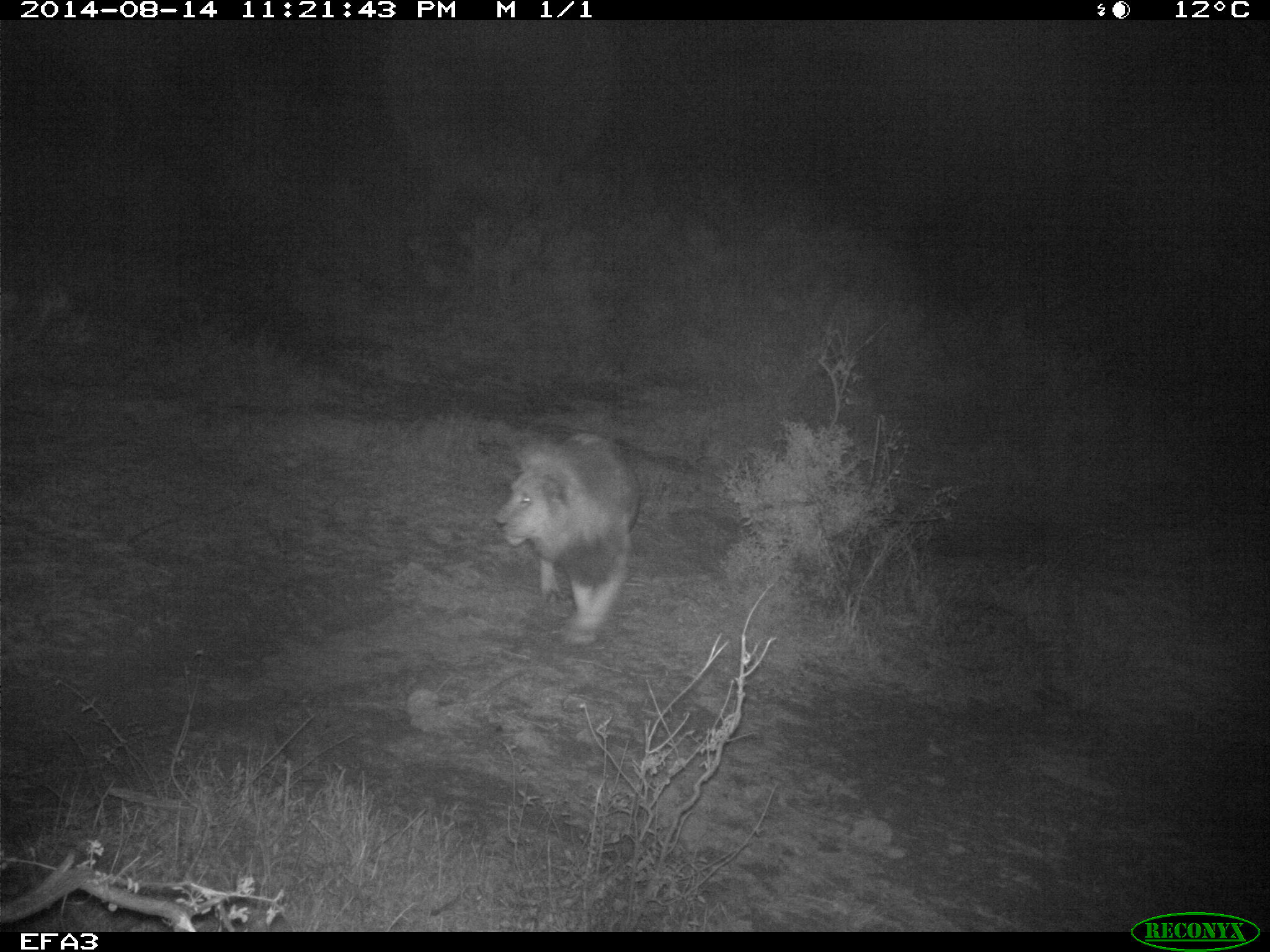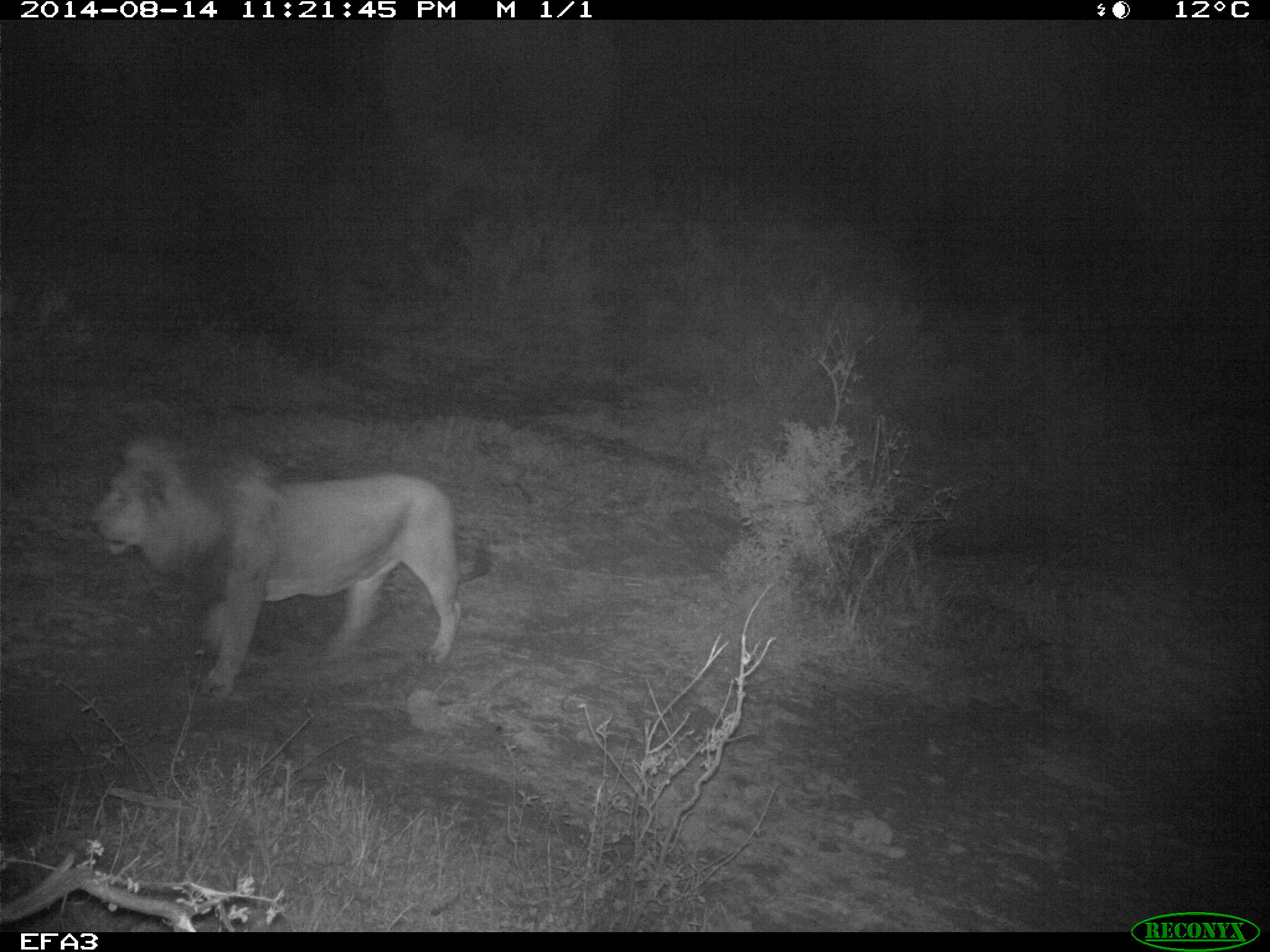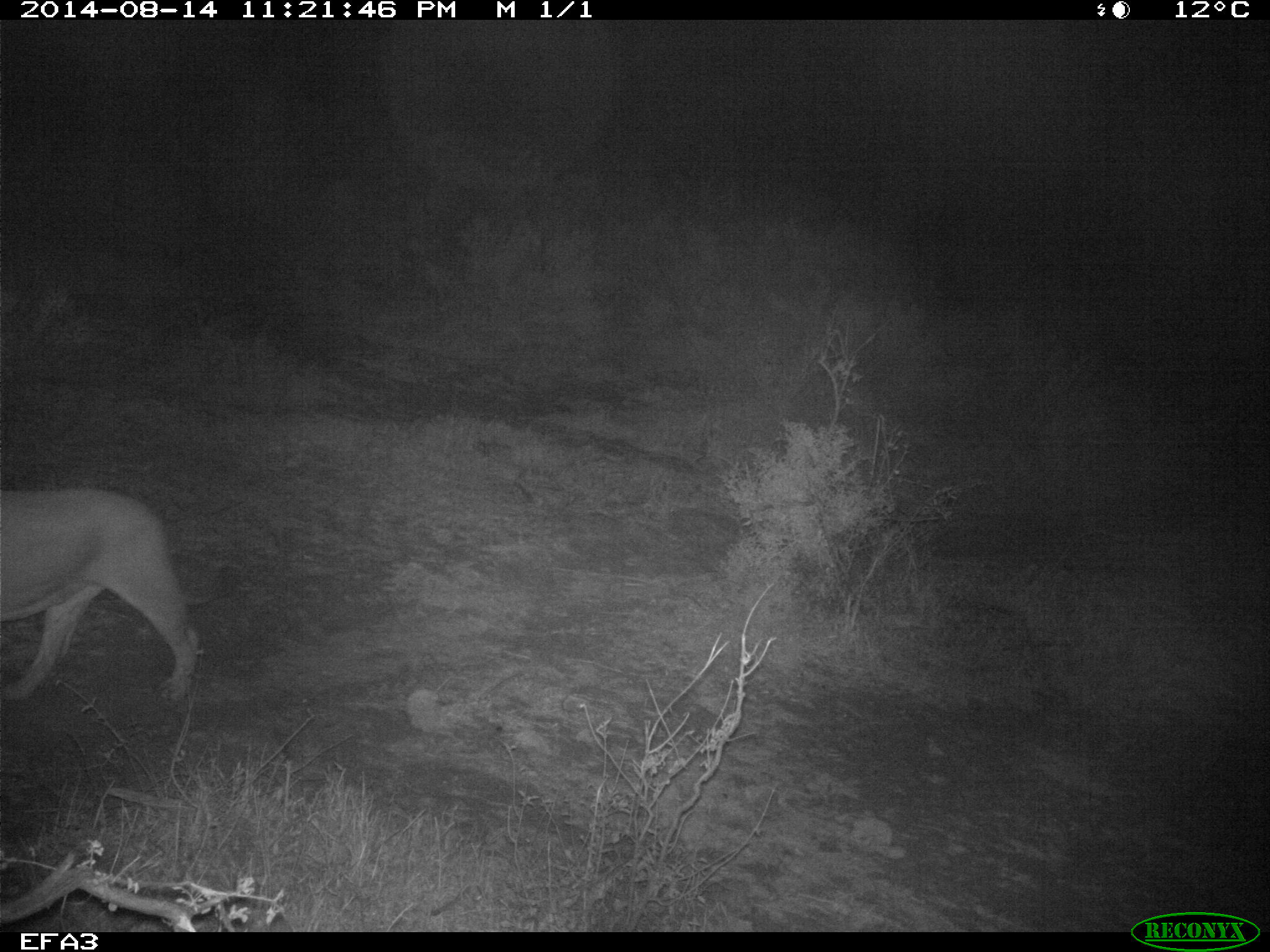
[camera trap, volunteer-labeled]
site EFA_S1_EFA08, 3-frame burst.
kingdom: Animalia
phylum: Chordata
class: Mammalia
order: Carnivora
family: Felidae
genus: Panthera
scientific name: Panthera leo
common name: lion male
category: lionmale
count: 1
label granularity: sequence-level